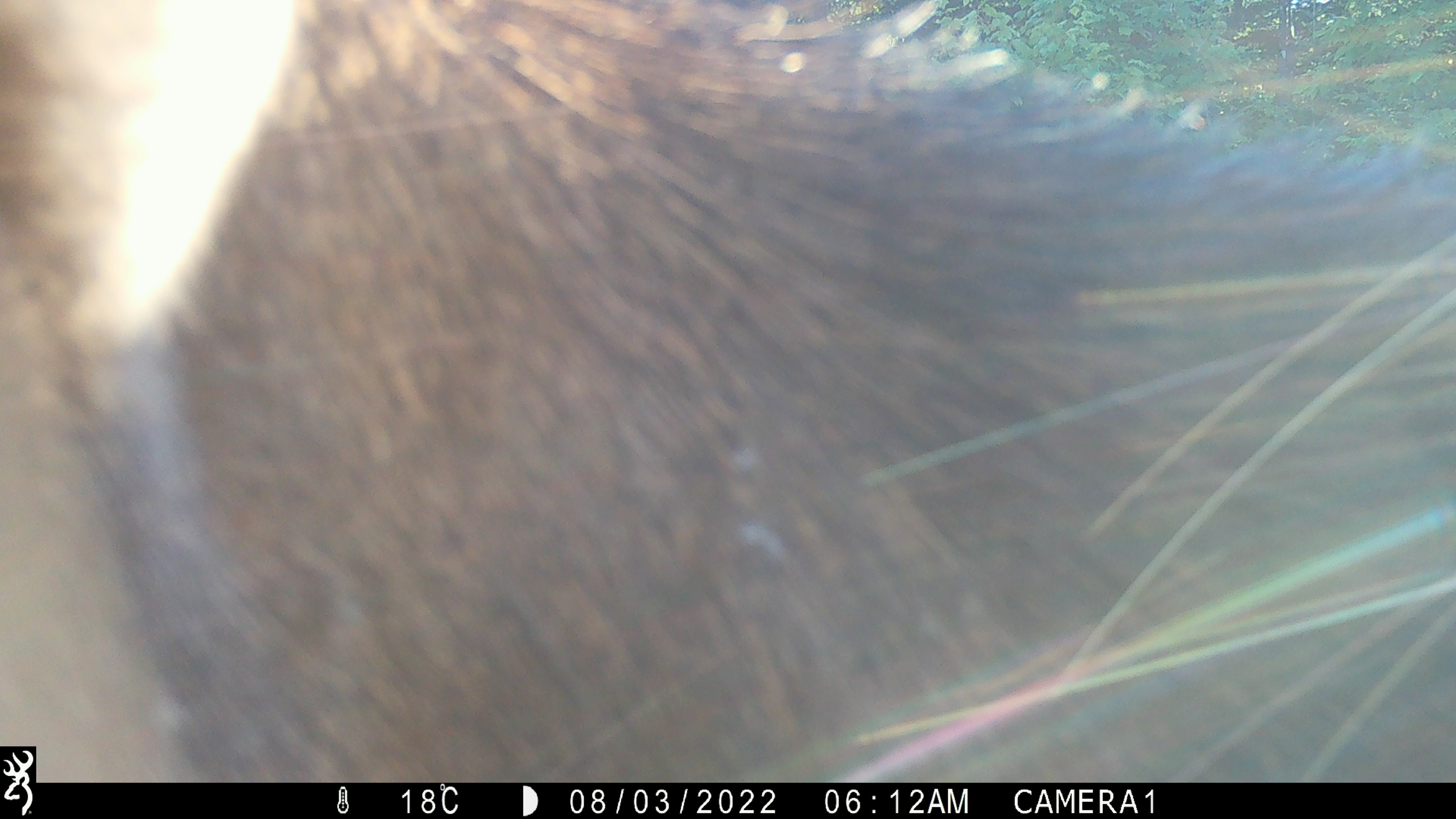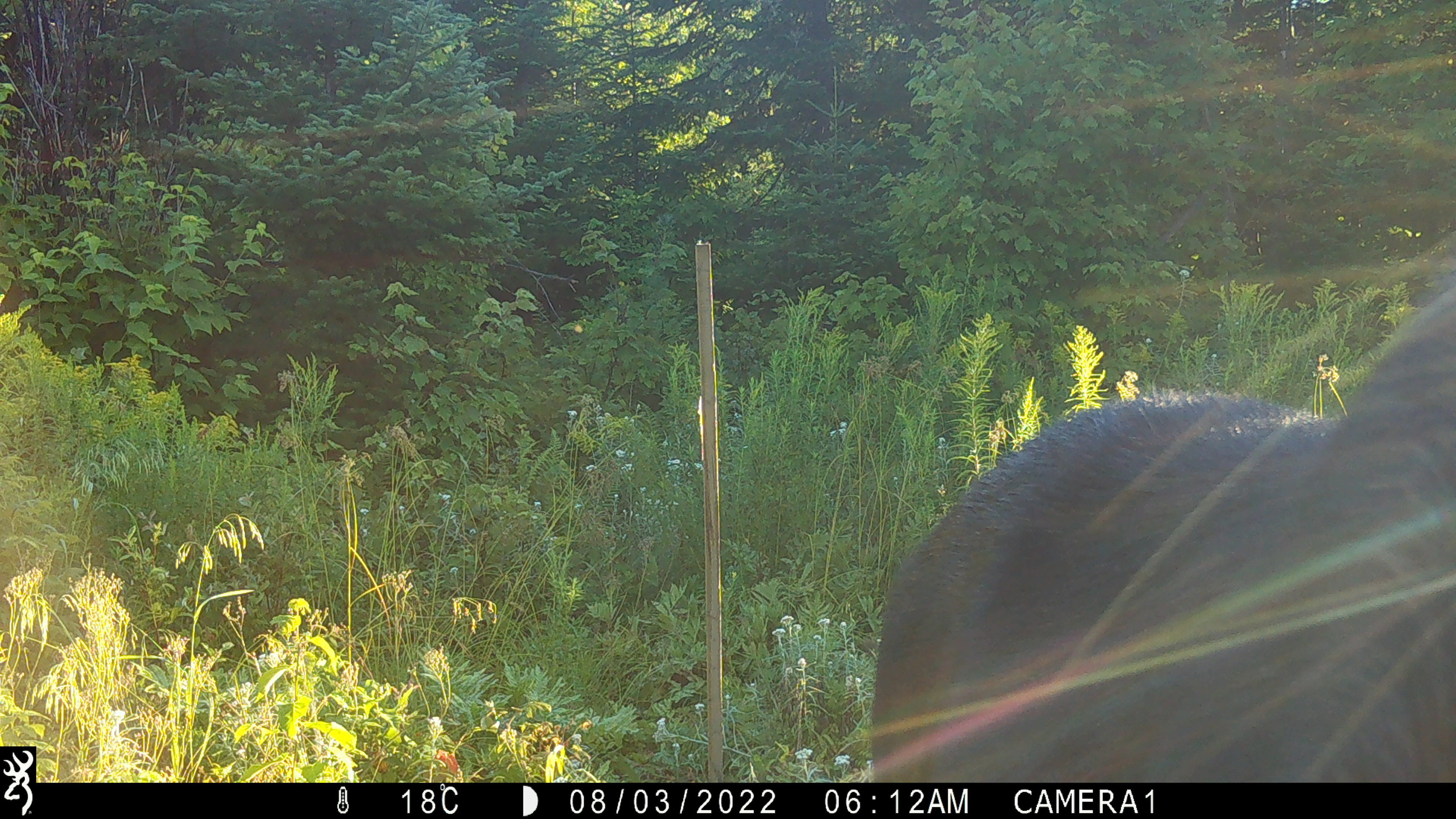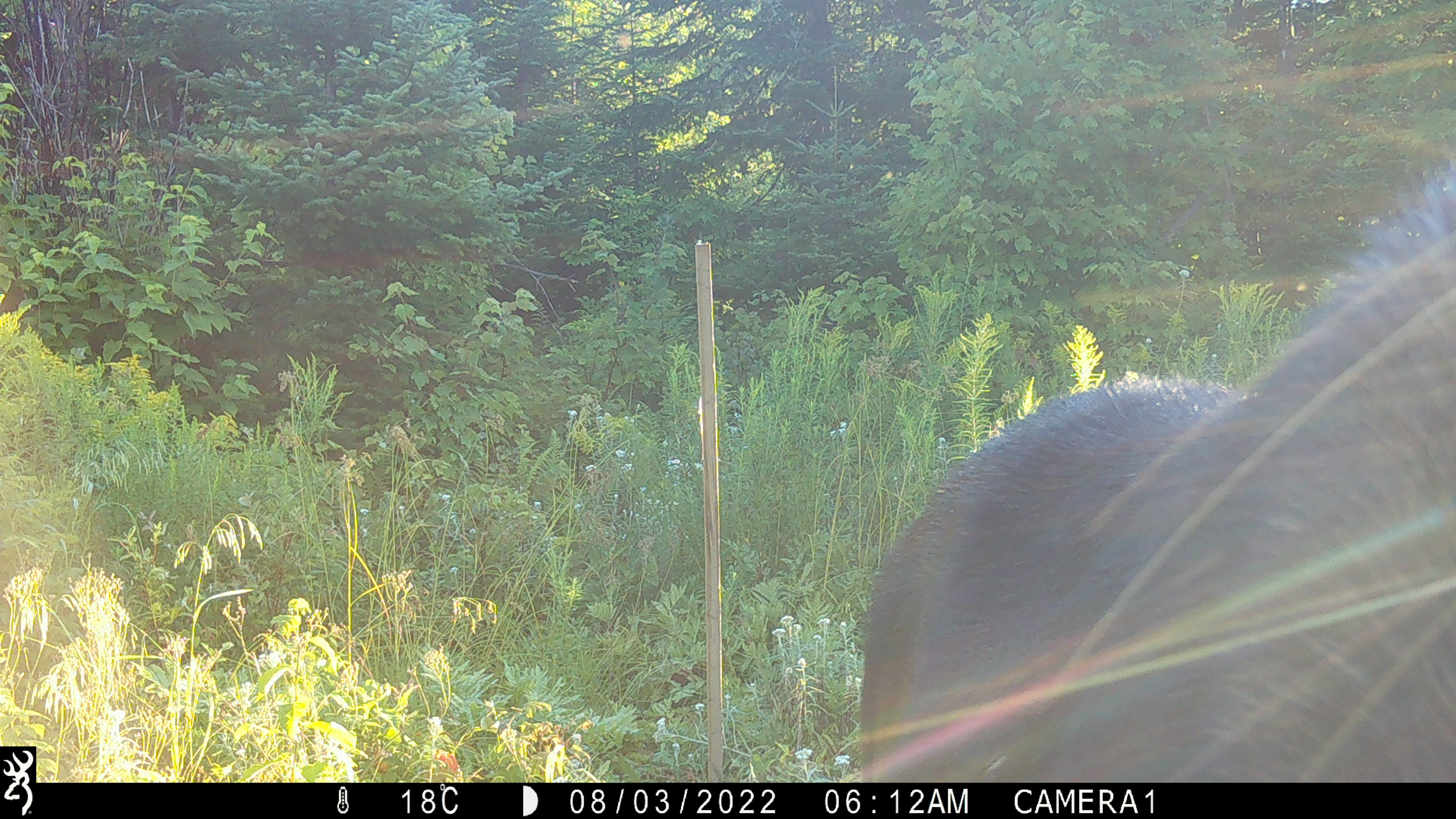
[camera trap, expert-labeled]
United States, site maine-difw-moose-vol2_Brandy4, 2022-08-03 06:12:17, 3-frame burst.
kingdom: Animalia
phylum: Chordata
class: Mammalia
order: Artiodactyla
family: Cervidae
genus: Alces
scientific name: Alces alces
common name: moose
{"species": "moose (Alces alces)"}